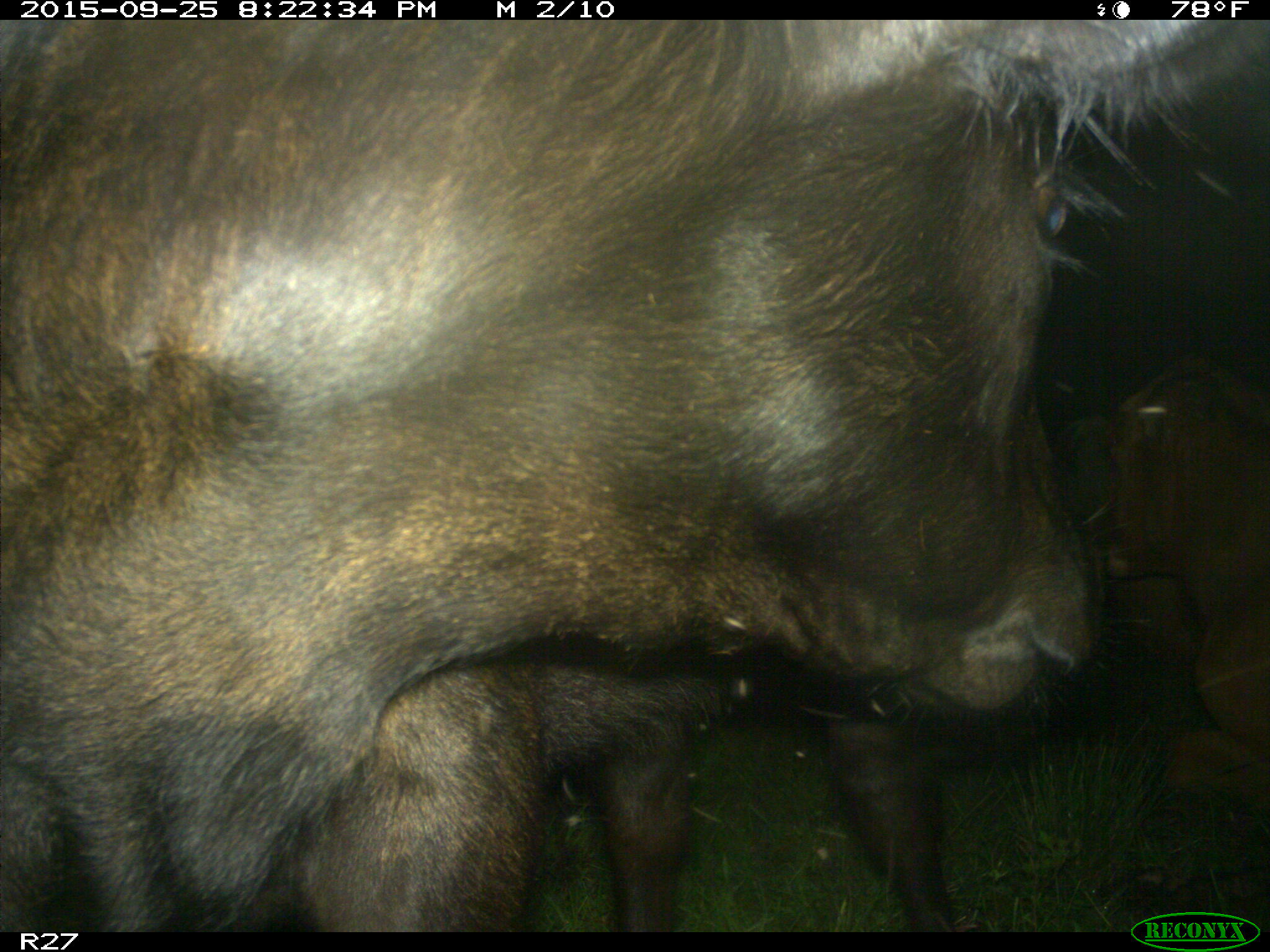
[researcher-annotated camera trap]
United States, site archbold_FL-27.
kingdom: Animalia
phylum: Chordata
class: Mammalia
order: Artiodactyla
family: Bovidae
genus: Bos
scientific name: Bos taurus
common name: domestic cow